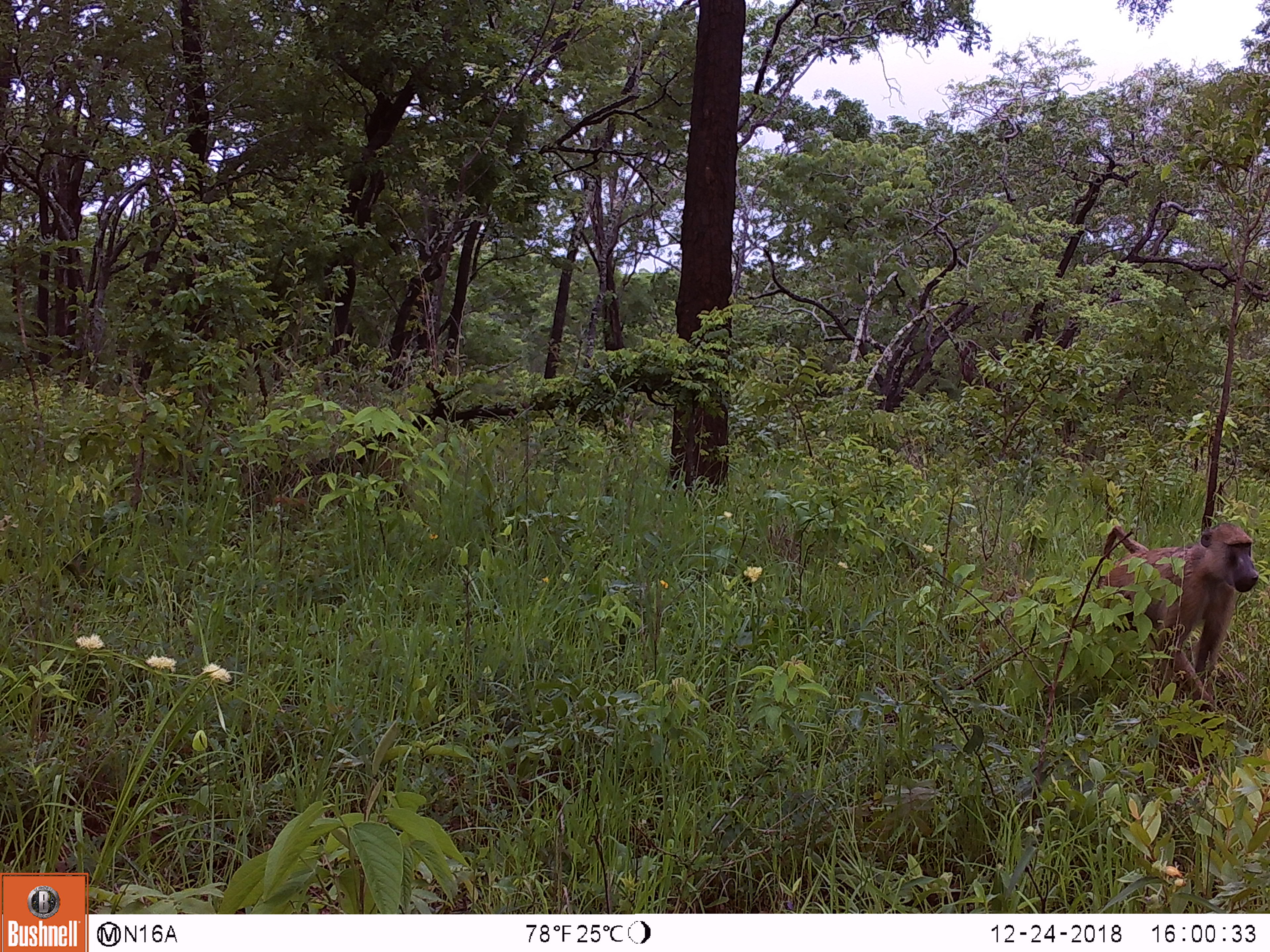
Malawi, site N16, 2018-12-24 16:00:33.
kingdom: Animalia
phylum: Chordata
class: Mammalia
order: Primates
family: Cercopithecidae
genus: Papio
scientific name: Papio cynocephalus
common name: yellow baboon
Yellow baboon (Papio cynocephalus), count 1.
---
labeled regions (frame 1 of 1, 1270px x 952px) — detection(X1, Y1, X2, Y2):
yellow baboon: detection(1086, 506, 1258, 750)